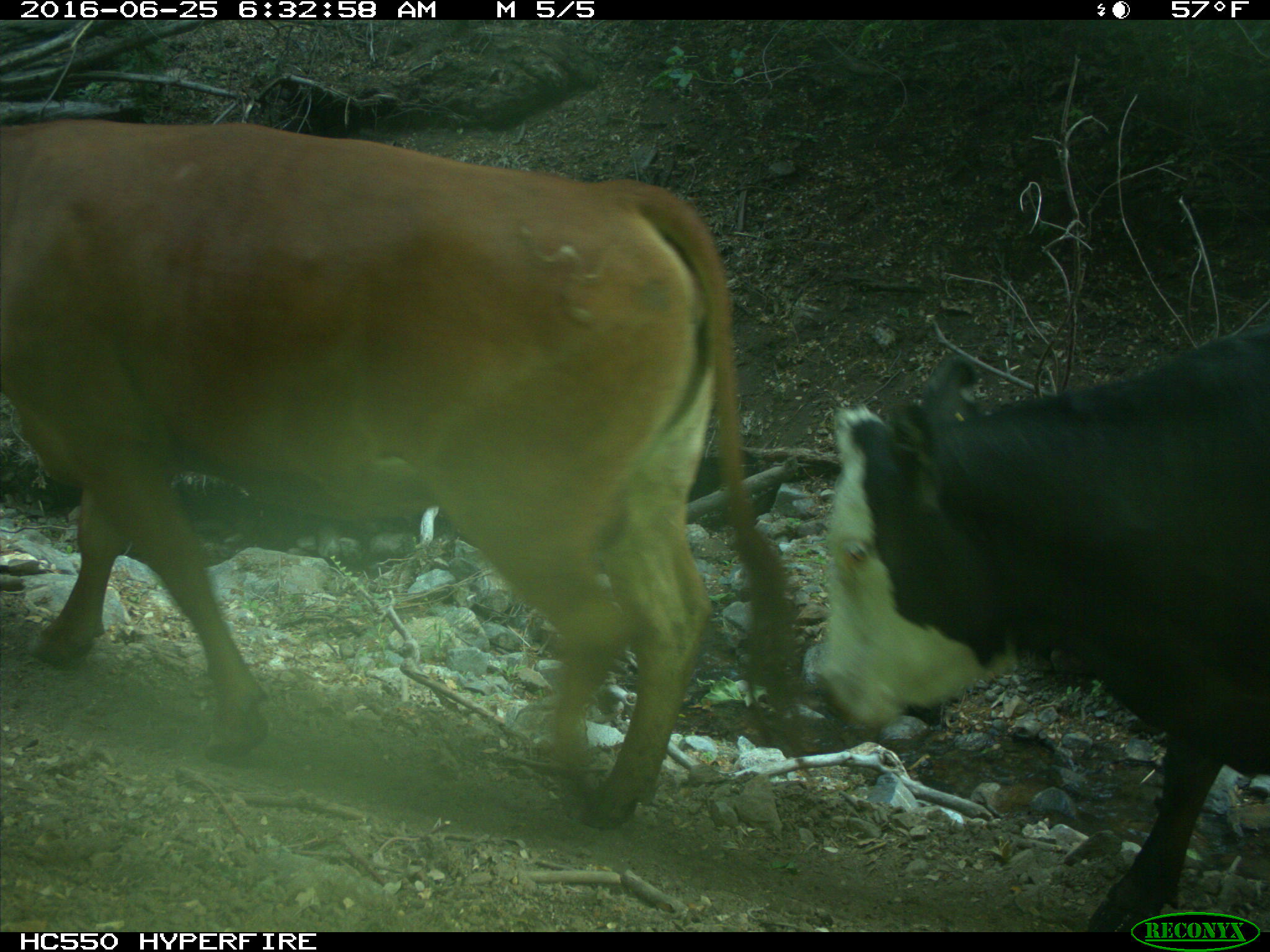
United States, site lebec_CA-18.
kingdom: Animalia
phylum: Chordata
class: Mammalia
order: Artiodactyla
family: Bovidae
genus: Bos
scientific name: Bos taurus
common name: domestic cow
Bos taurus (domestic cow).